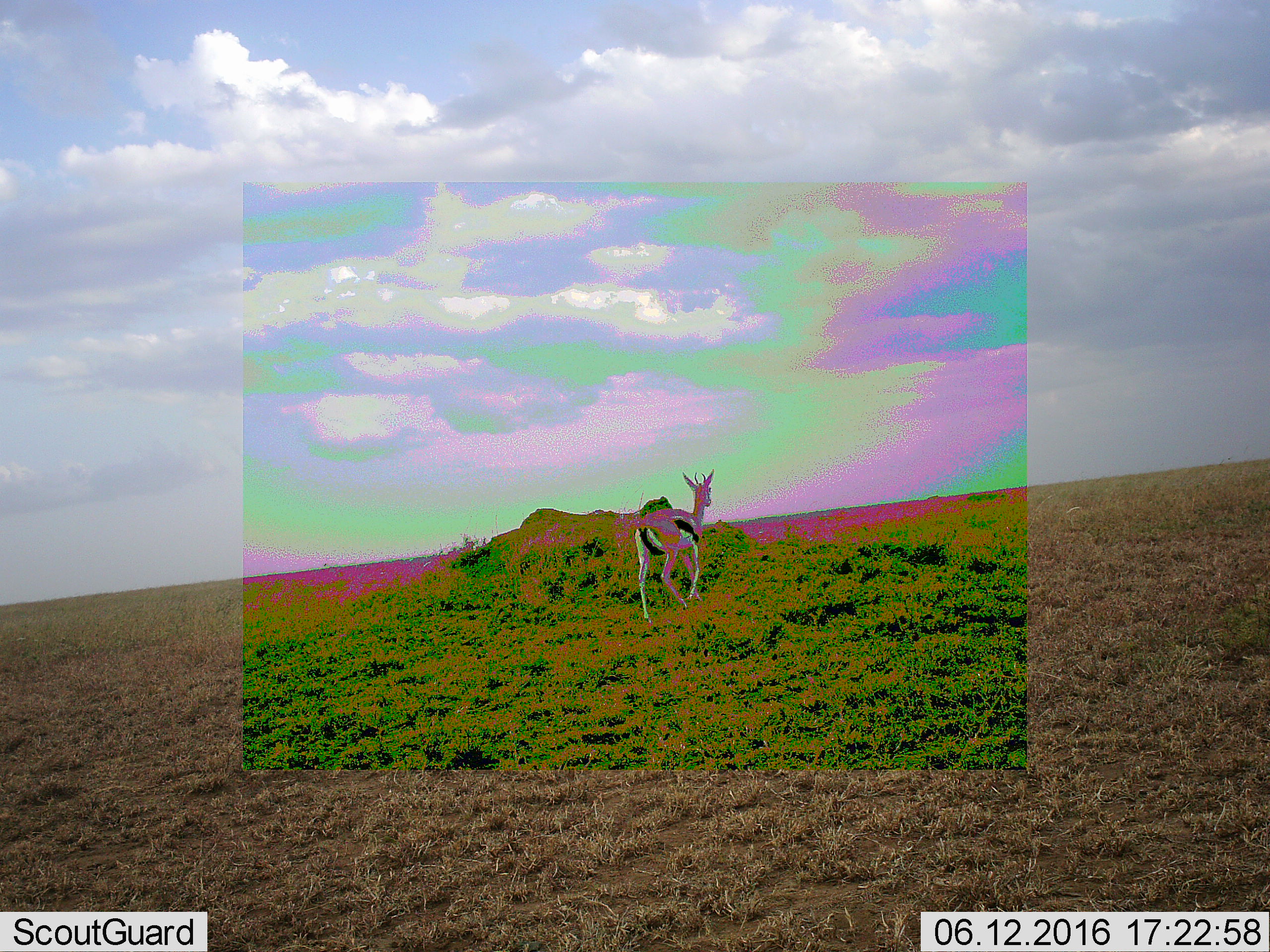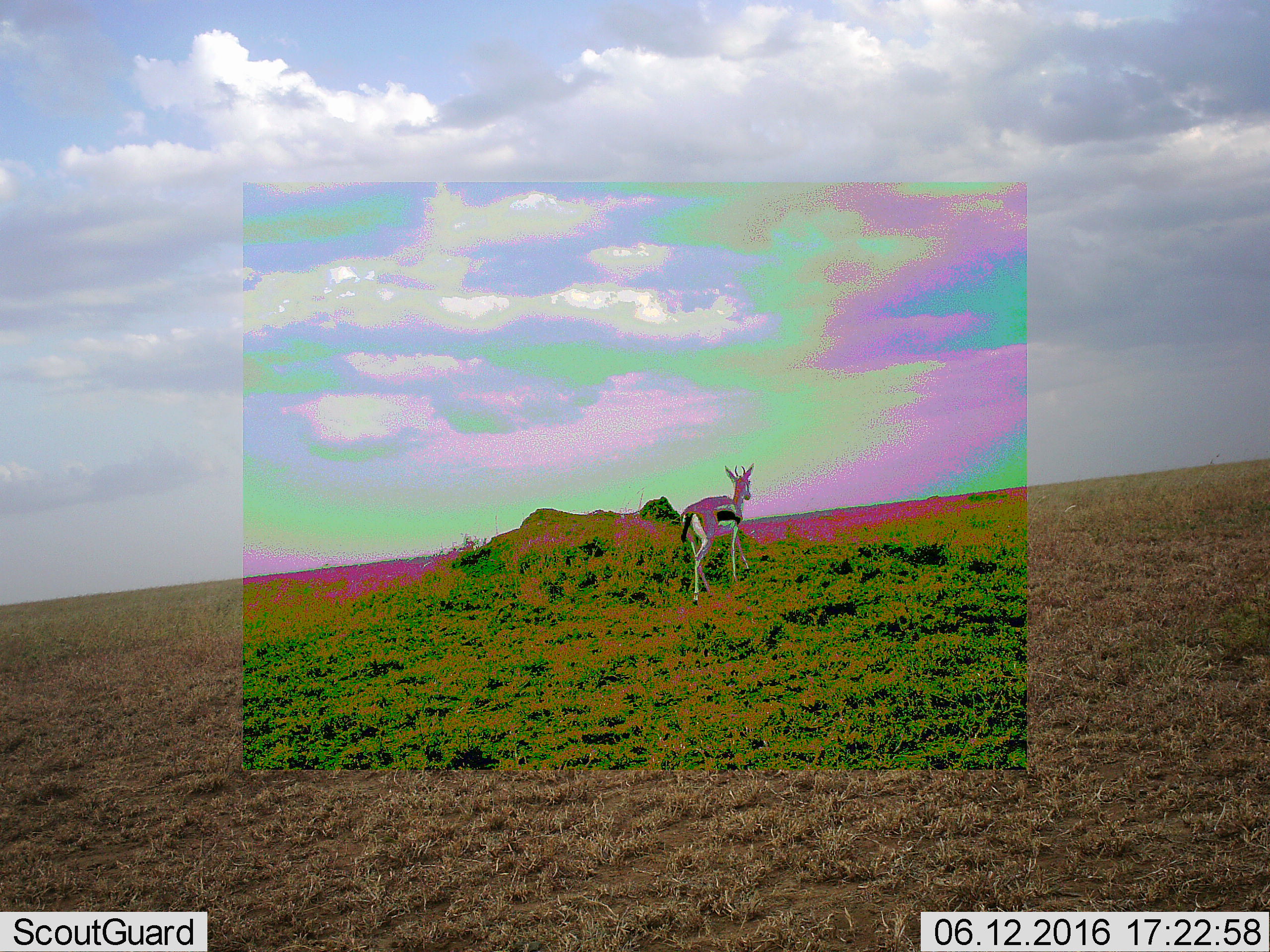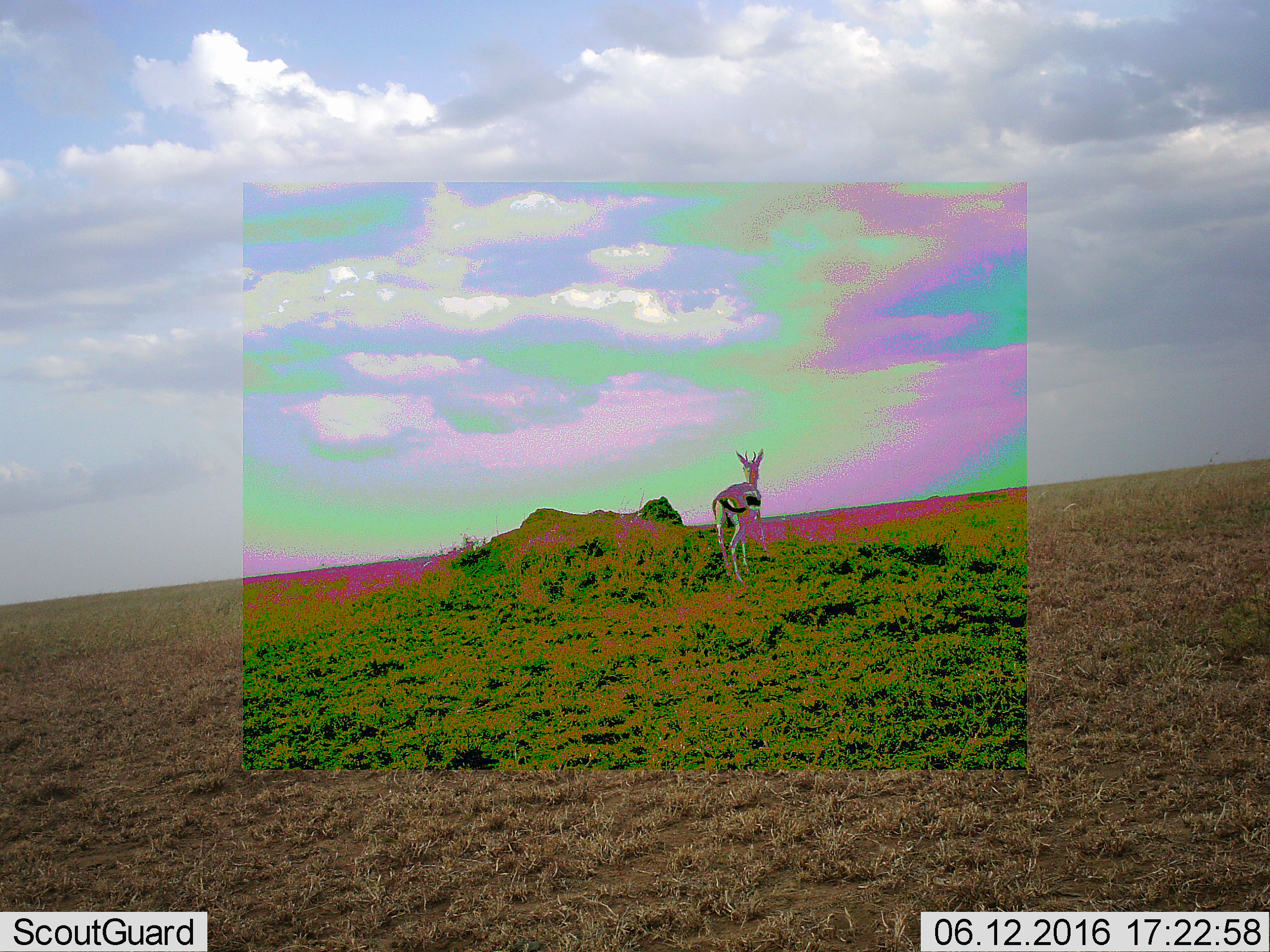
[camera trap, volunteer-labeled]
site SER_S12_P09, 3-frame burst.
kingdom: Animalia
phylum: Chordata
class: Mammalia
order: Artiodactyla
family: Bovidae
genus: Eudorcas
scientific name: Eudorcas thomsonii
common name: thomson's gazelle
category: gazellethomsons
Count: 1.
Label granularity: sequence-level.